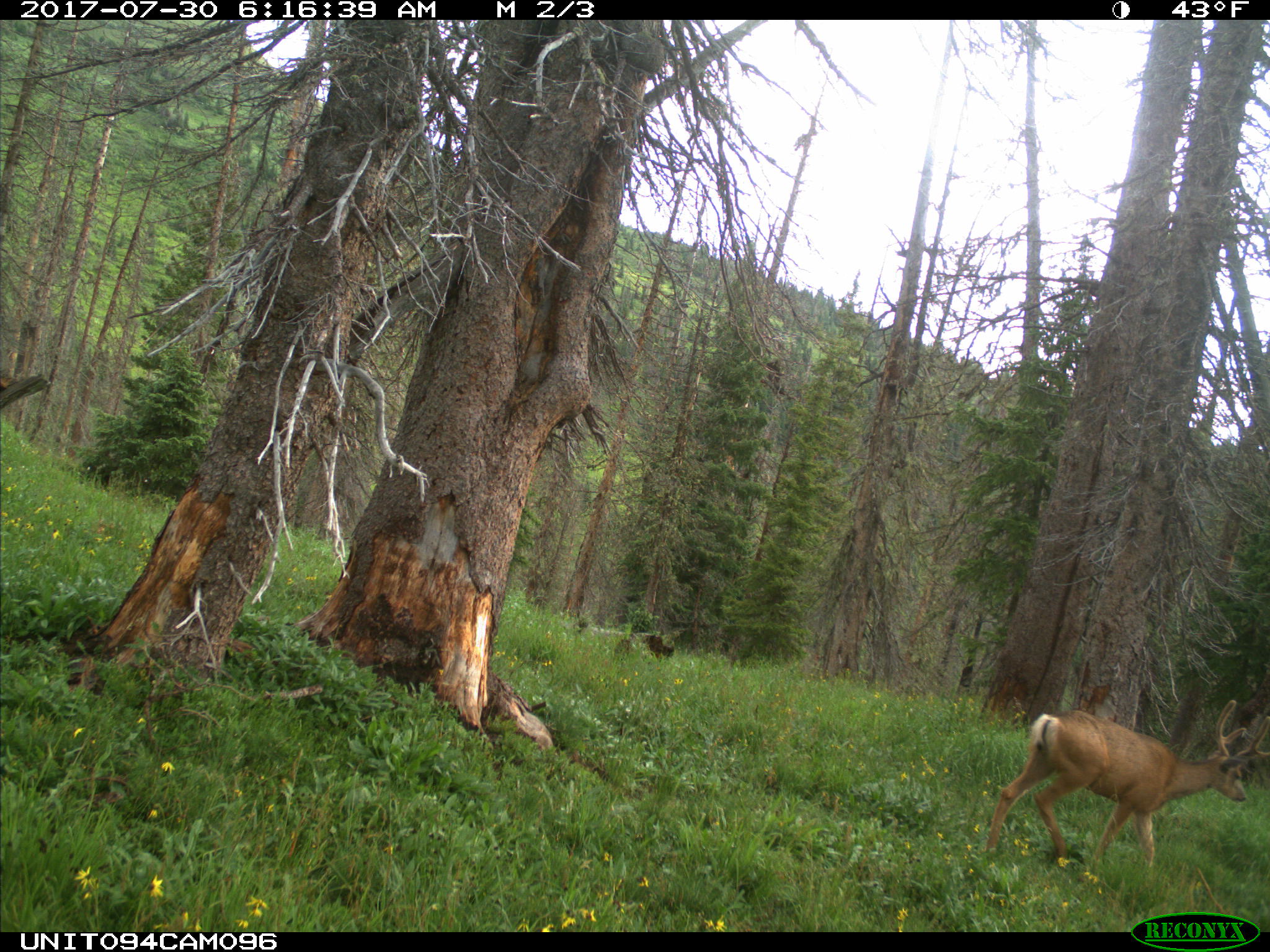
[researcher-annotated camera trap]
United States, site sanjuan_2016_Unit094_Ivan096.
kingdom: Animalia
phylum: Chordata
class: Mammalia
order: Artiodactyla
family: Cervidae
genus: Odocoileus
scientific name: Odocoileus hemionus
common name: mule deer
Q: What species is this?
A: Odocoileus hemionus (mule deer).